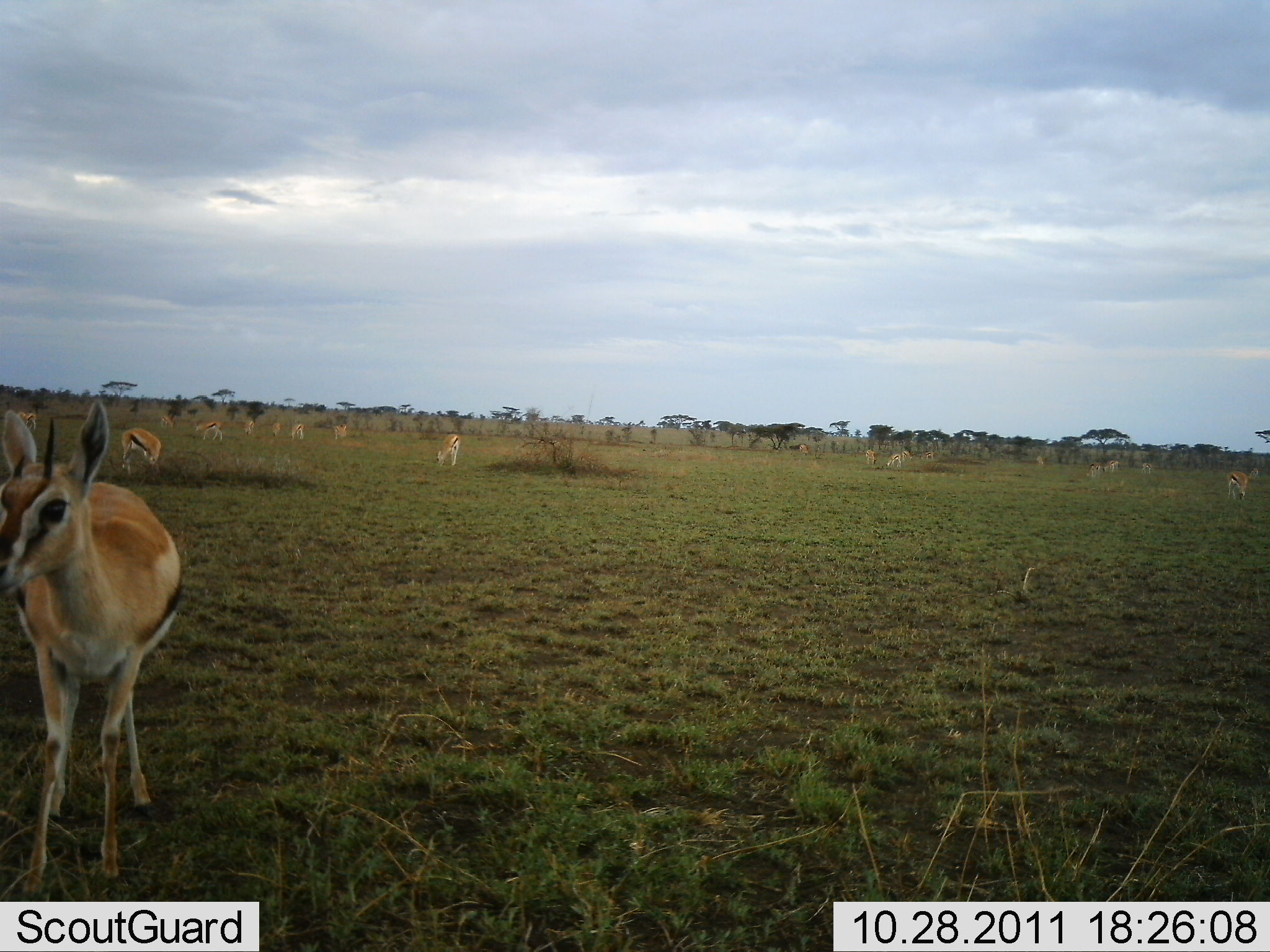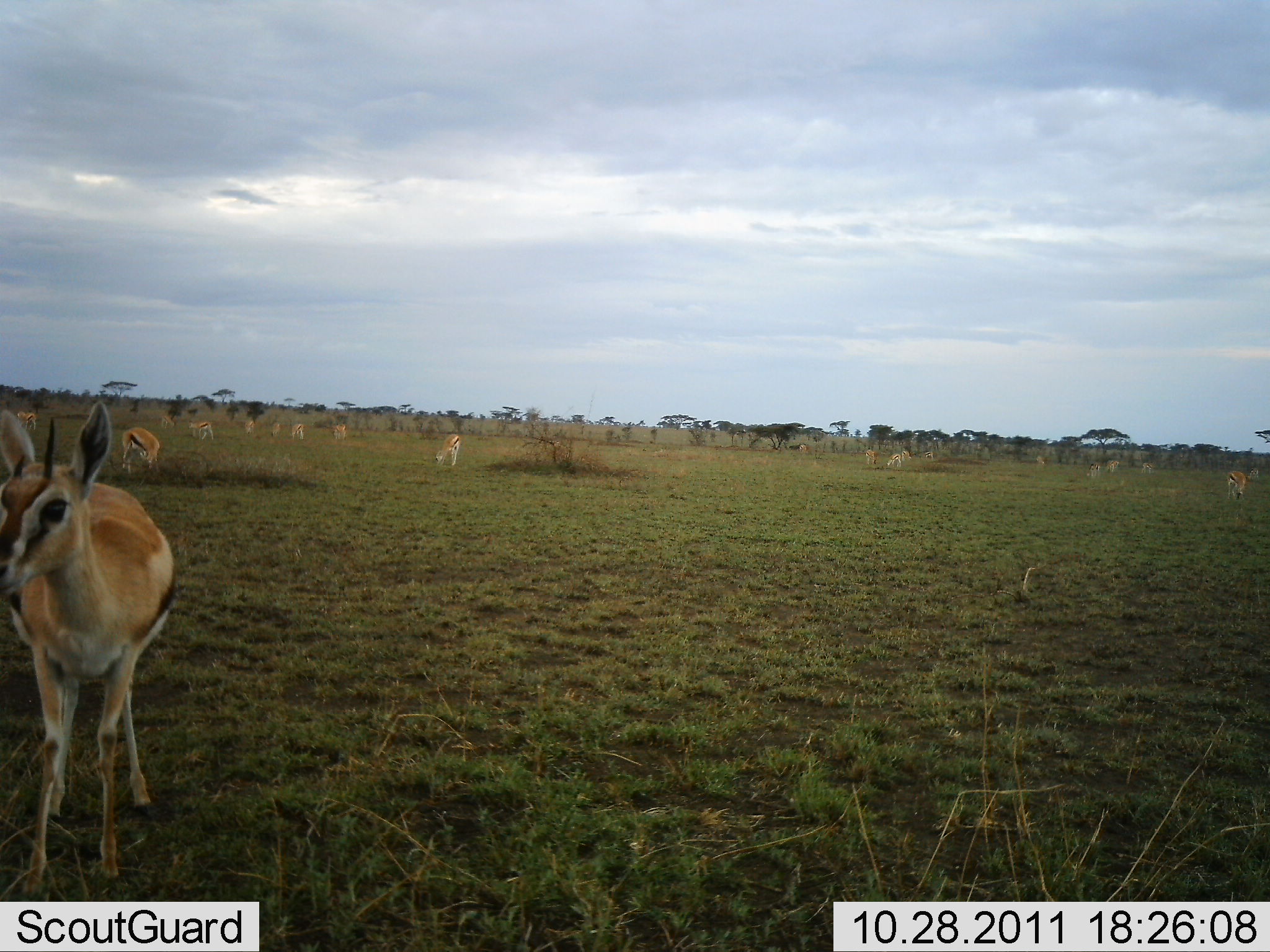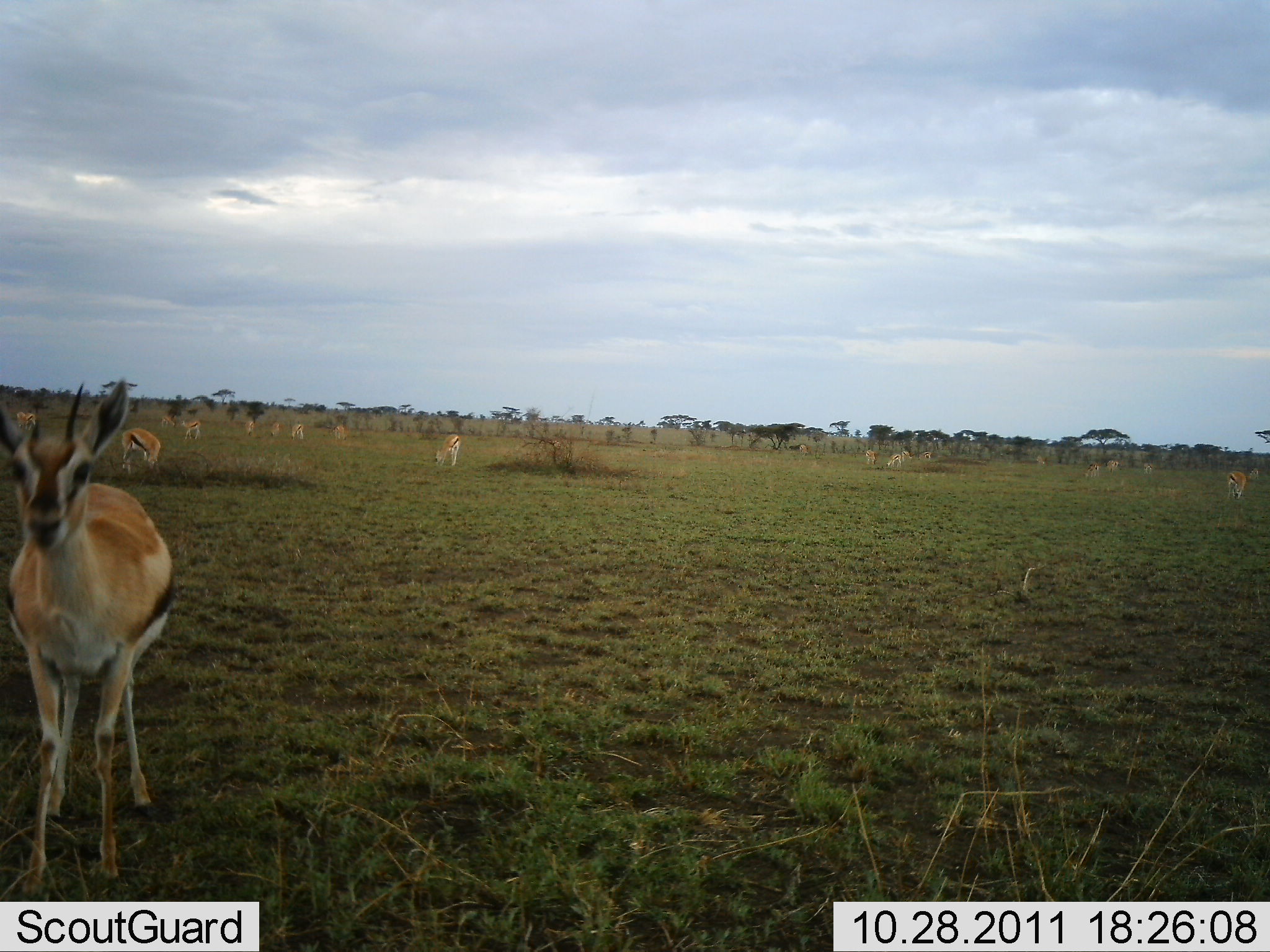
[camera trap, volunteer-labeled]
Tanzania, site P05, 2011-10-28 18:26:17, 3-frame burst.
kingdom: Animalia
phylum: Chordata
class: Mammalia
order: Artiodactyla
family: Bovidae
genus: Eudorcas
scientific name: Eudorcas thomsonii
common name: thomson's gazelle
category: gazellethomsons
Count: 11-50.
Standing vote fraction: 88%.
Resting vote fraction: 0%.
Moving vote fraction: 38%.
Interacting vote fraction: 0%.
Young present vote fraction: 0%.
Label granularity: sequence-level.